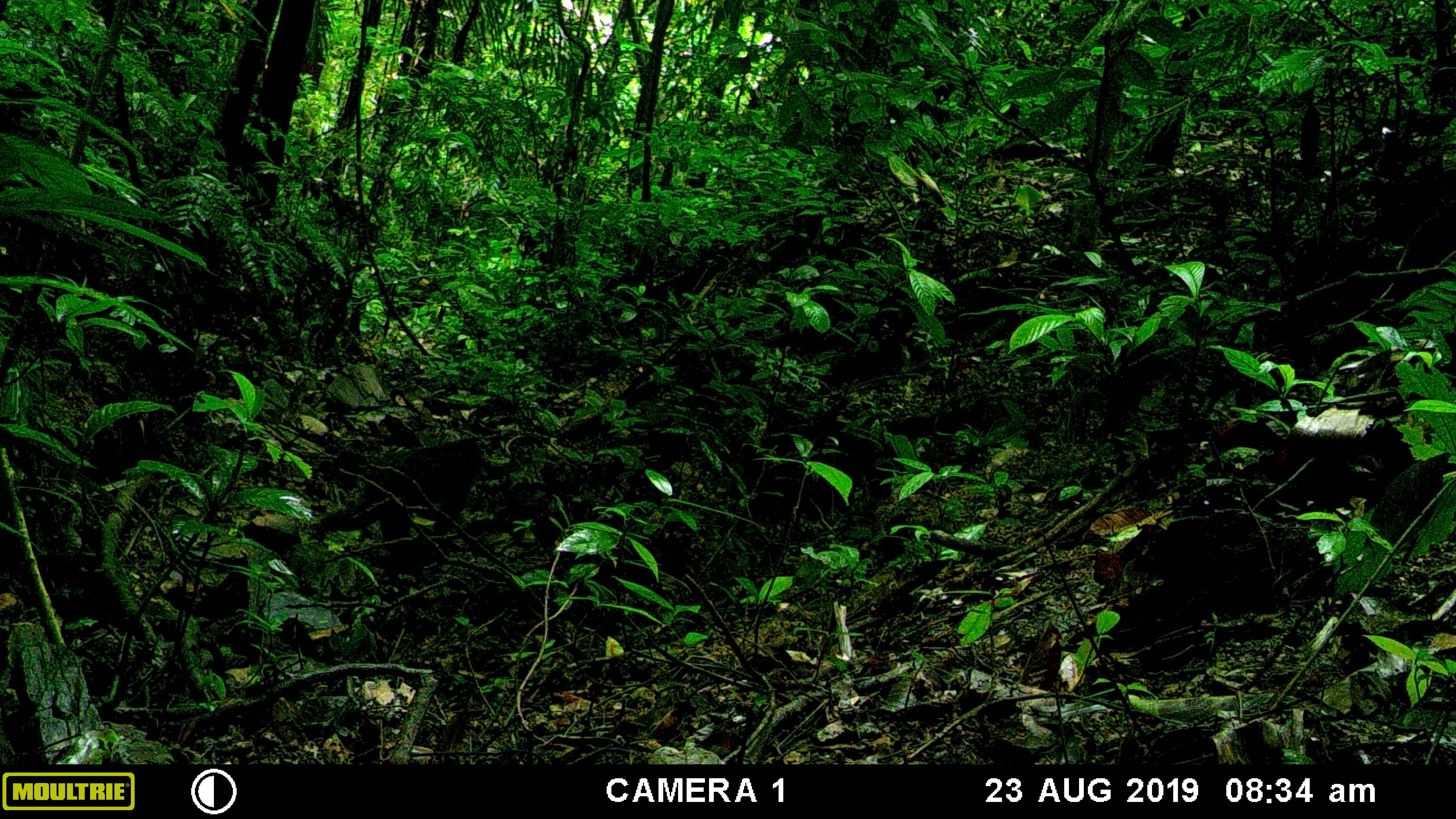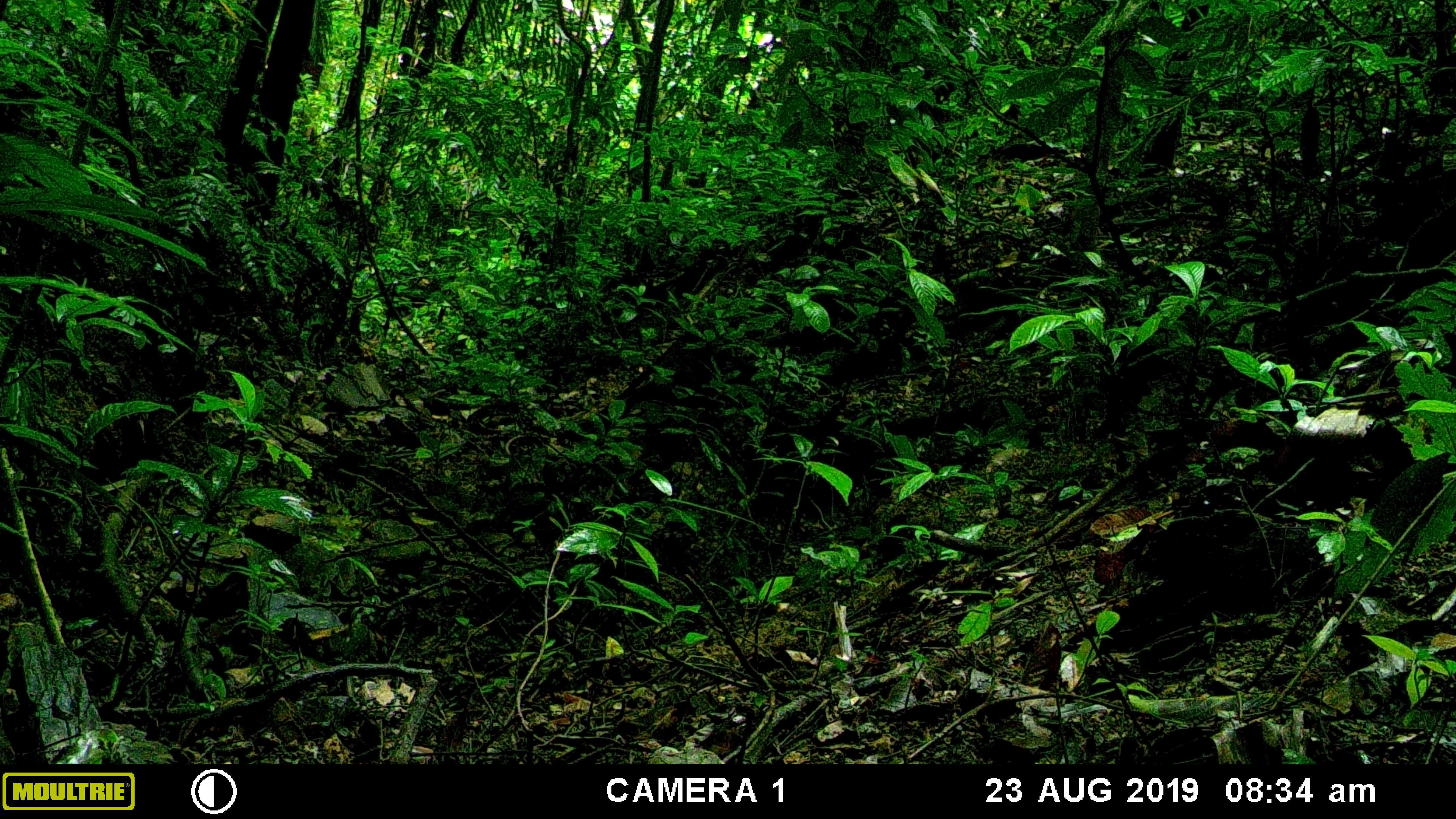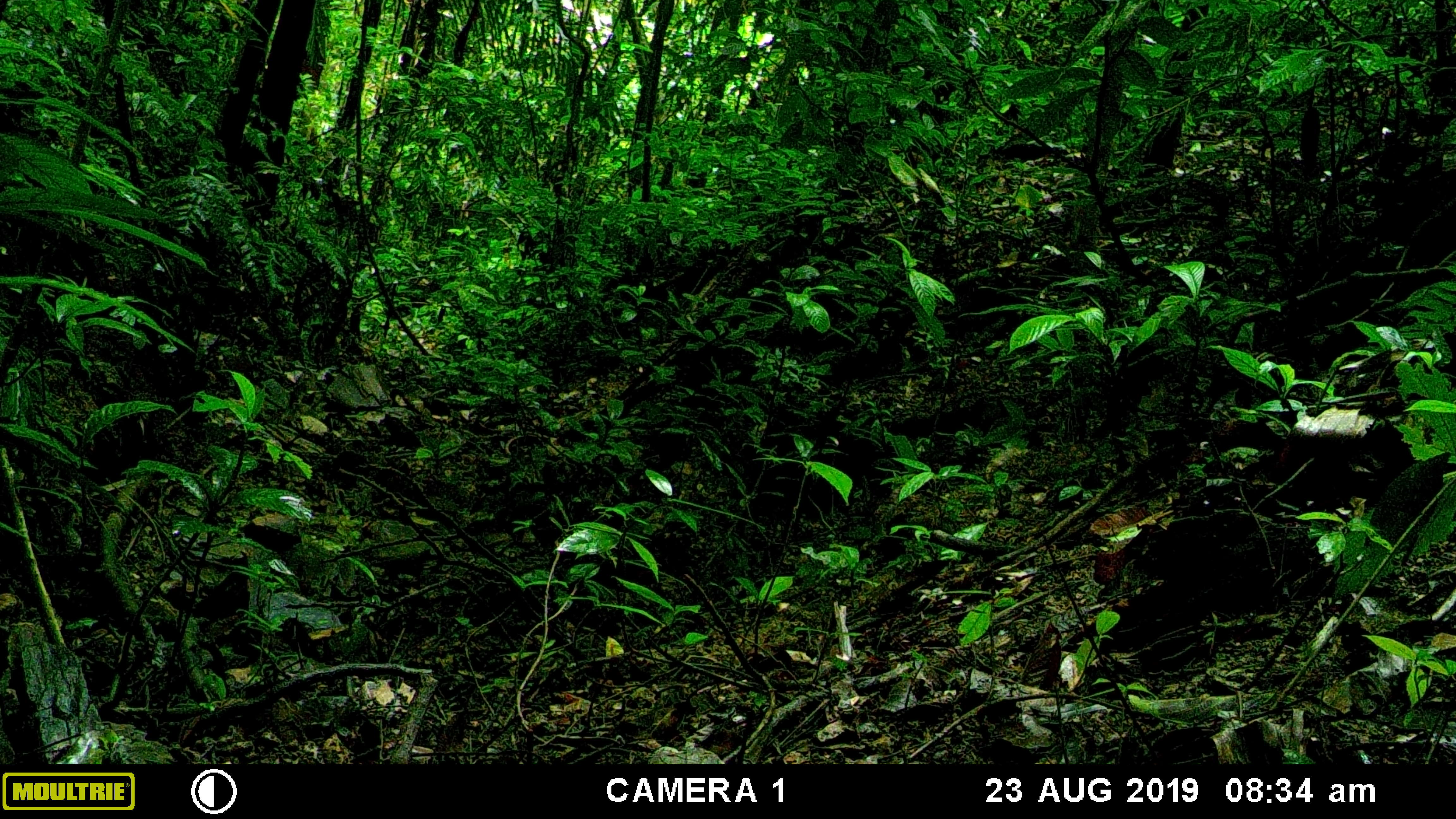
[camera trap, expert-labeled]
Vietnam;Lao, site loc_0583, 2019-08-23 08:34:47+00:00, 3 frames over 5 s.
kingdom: Animalia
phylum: Chordata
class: Mammalia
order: Primates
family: Cercopithecidae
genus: Macaca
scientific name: Macaca arctoides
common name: stump-tailed macaque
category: stump tailed macaque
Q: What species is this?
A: Stump tailed macaque (stump-tailed macaque) (Macaca arctoides).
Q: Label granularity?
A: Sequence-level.